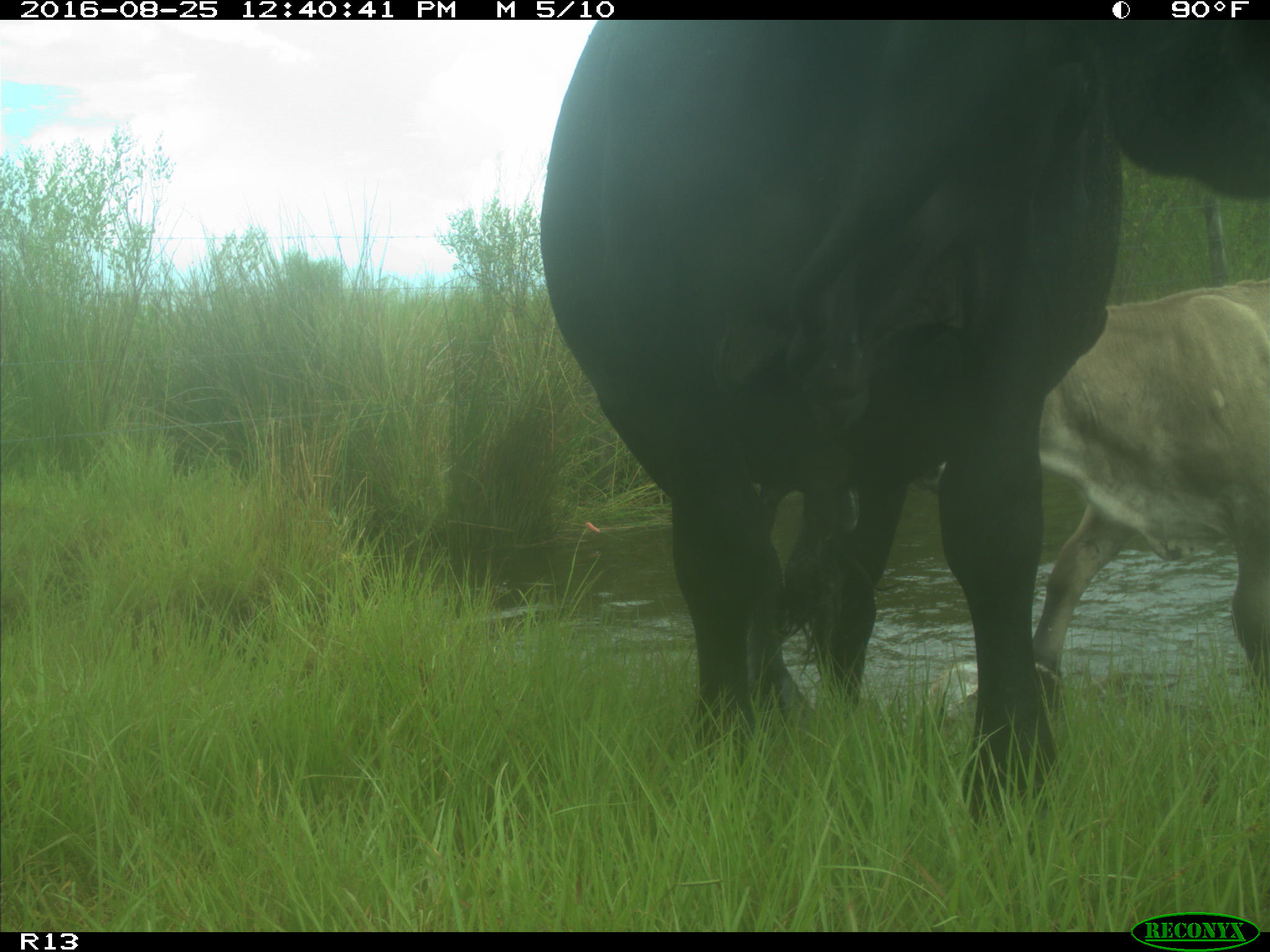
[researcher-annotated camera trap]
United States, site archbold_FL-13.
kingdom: Animalia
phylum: Chordata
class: Mammalia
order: Artiodactyla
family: Bovidae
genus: Bos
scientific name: Bos taurus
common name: domestic cow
Bos taurus (domestic cow).